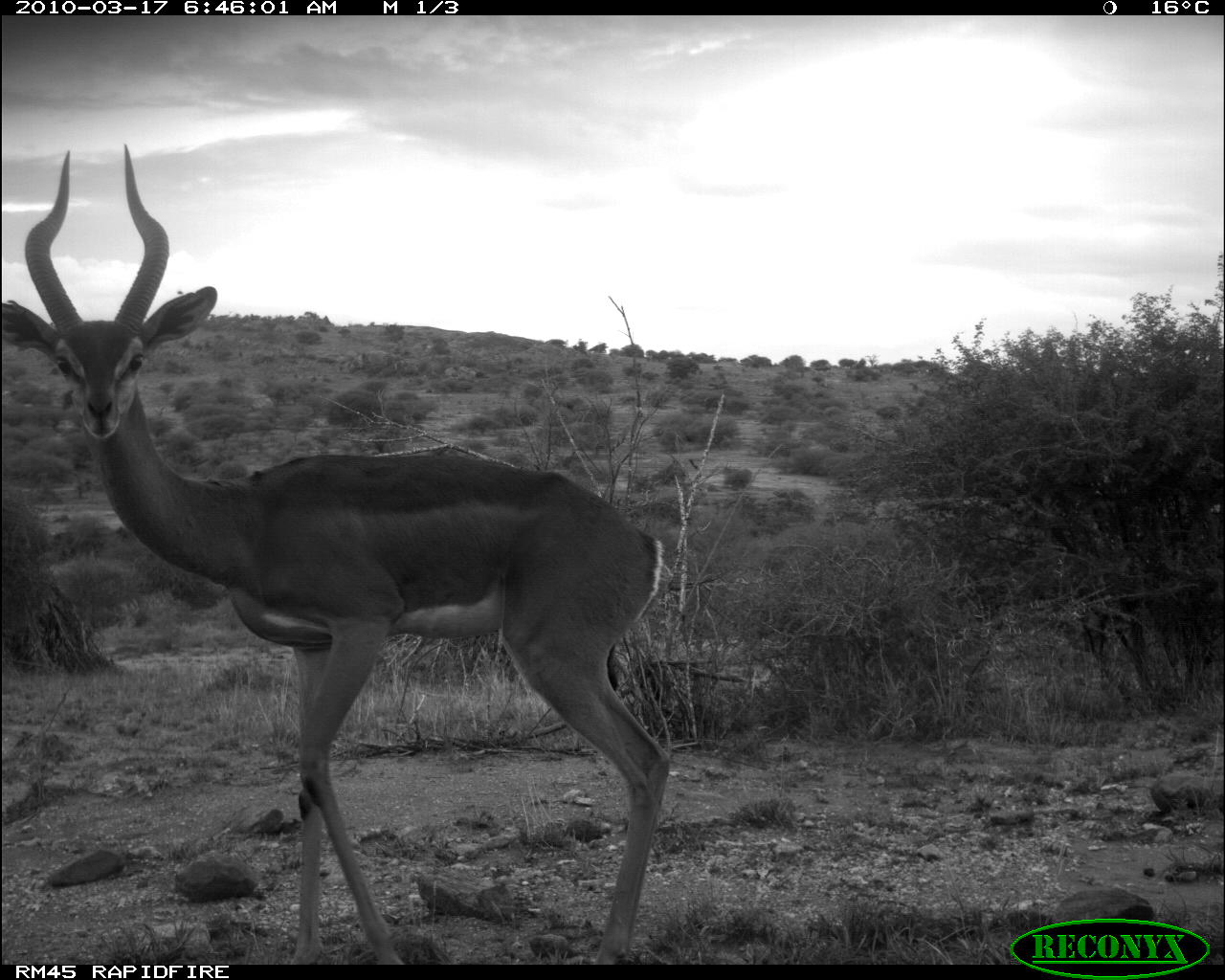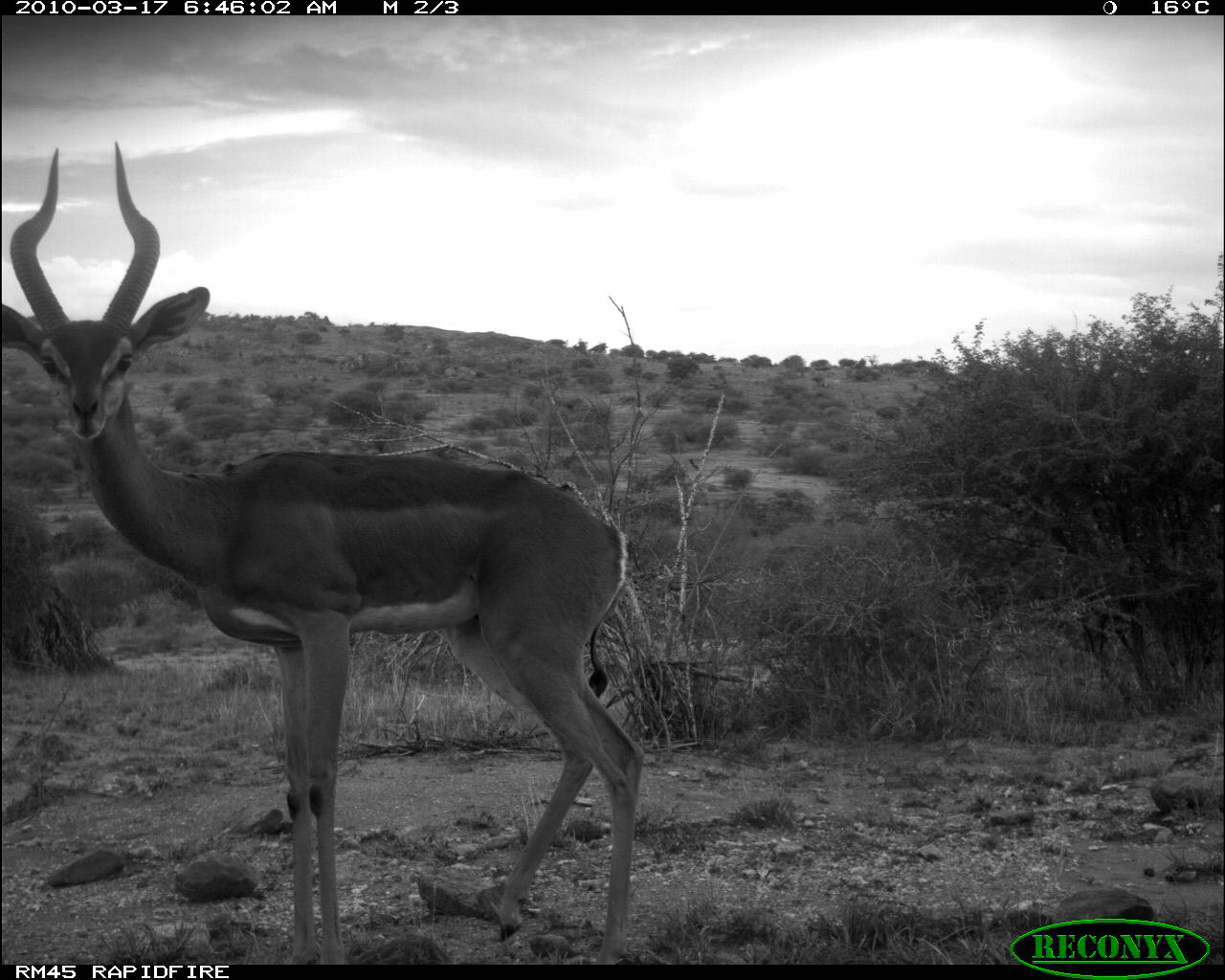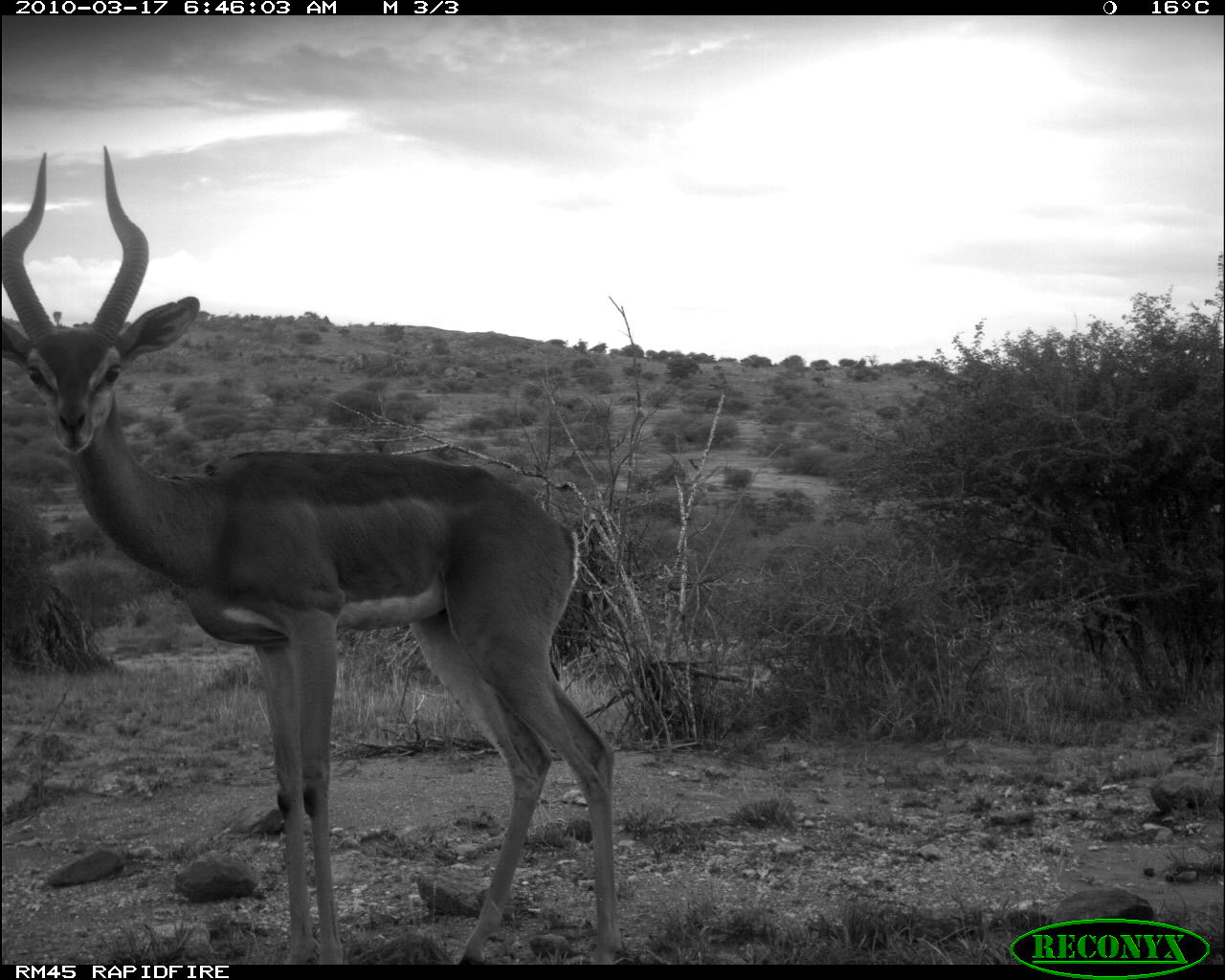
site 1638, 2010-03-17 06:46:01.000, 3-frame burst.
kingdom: Animalia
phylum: Chordata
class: Mammalia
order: Artiodactyla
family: Bovidae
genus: Litocranius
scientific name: Litocranius walleri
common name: gerenuk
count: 1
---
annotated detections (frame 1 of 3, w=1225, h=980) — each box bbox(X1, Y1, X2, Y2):
litocranius walleri: bbox(2, 138, 674, 965)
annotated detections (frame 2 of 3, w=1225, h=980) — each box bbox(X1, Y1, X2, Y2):
litocranius walleri: bbox(2, 139, 648, 962)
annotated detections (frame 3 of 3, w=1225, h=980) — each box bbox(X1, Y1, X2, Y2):
litocranius walleri: bbox(3, 142, 624, 963)